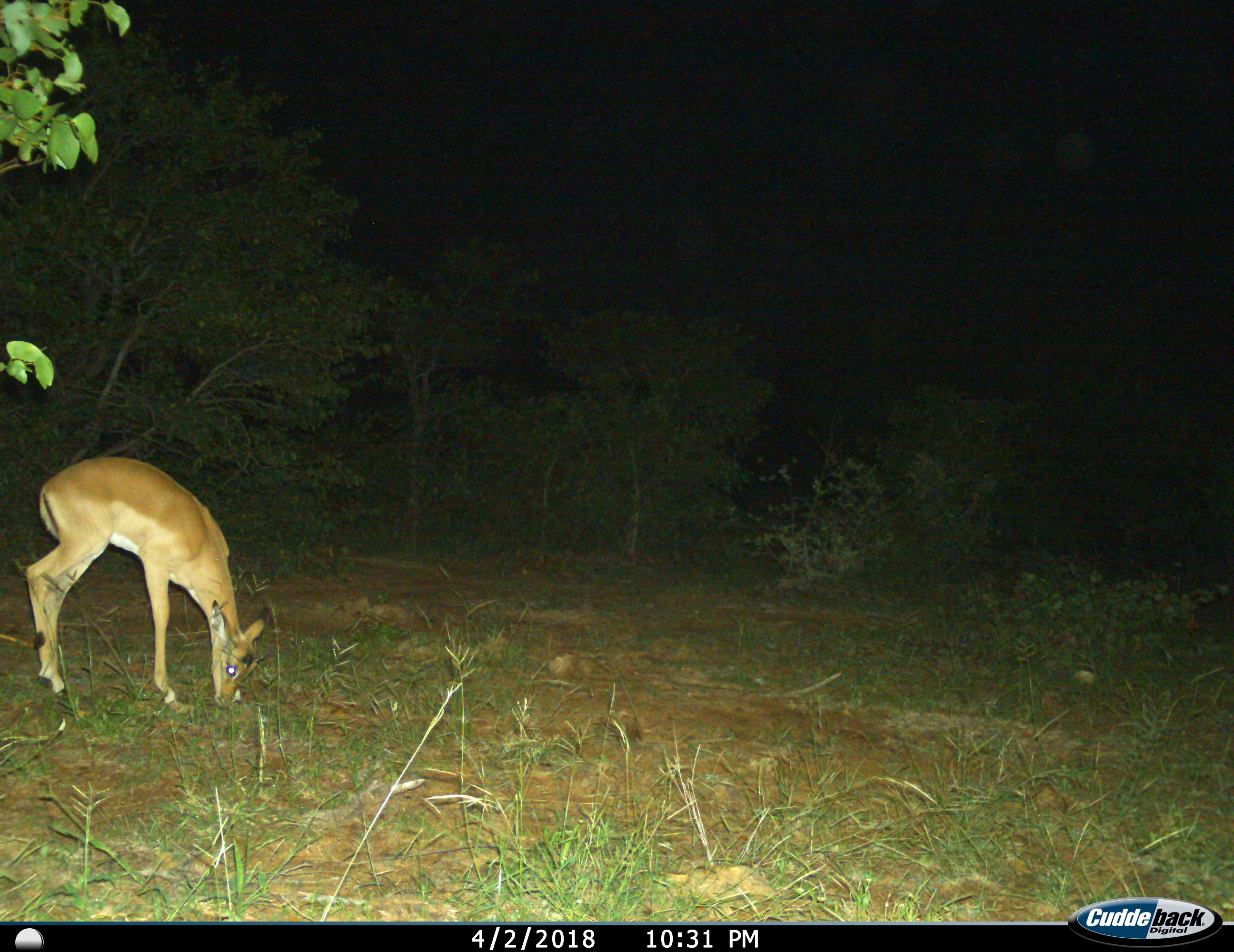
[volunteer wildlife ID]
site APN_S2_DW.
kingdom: Animalia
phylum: Chordata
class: Mammalia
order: Artiodactyla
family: Bovidae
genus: Aepyceros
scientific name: Aepyceros melampus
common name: impala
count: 1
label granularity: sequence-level